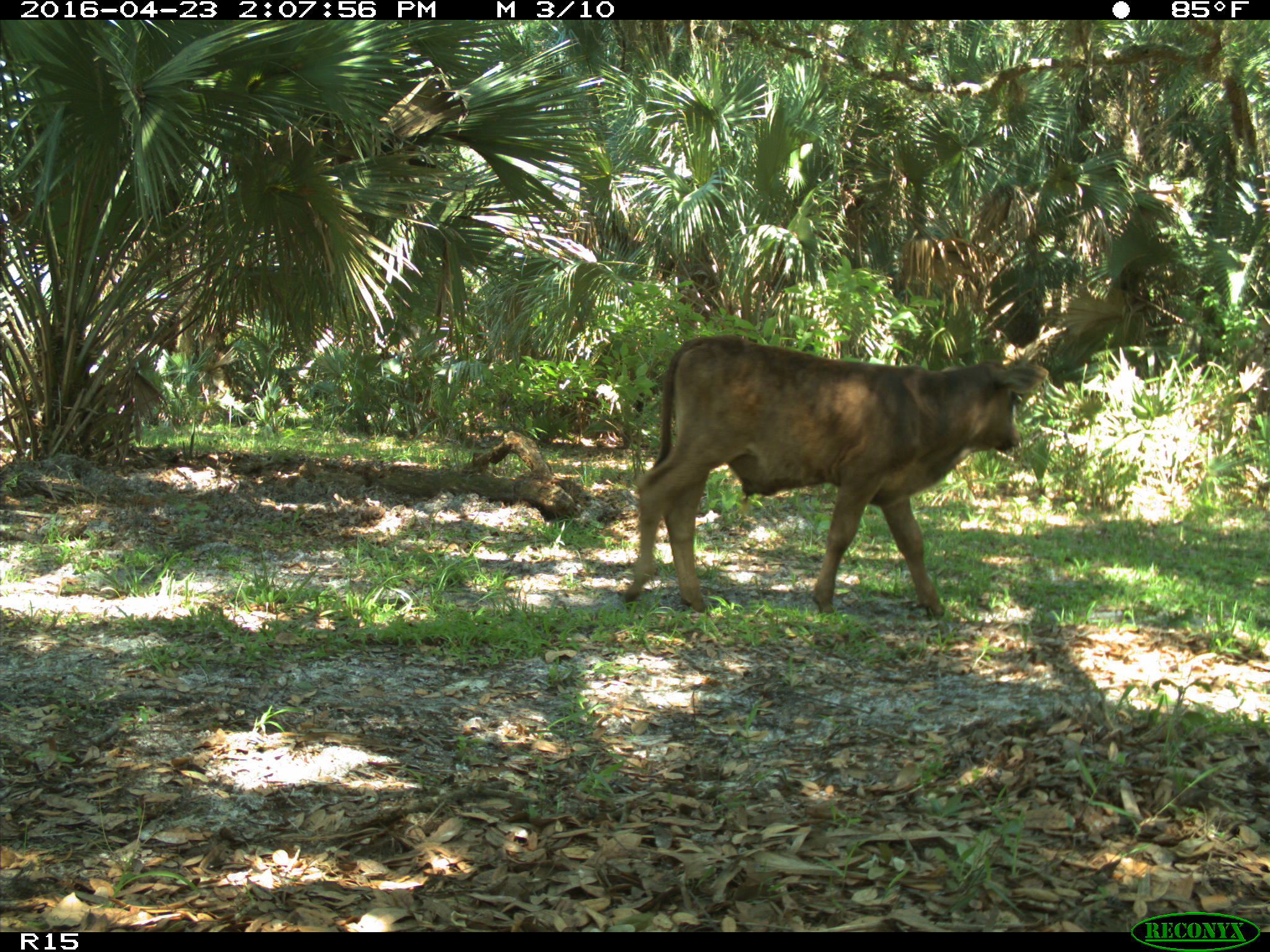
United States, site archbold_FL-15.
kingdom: Animalia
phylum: Chordata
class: Mammalia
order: Artiodactyla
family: Bovidae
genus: Bos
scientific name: Bos taurus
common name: domestic cow